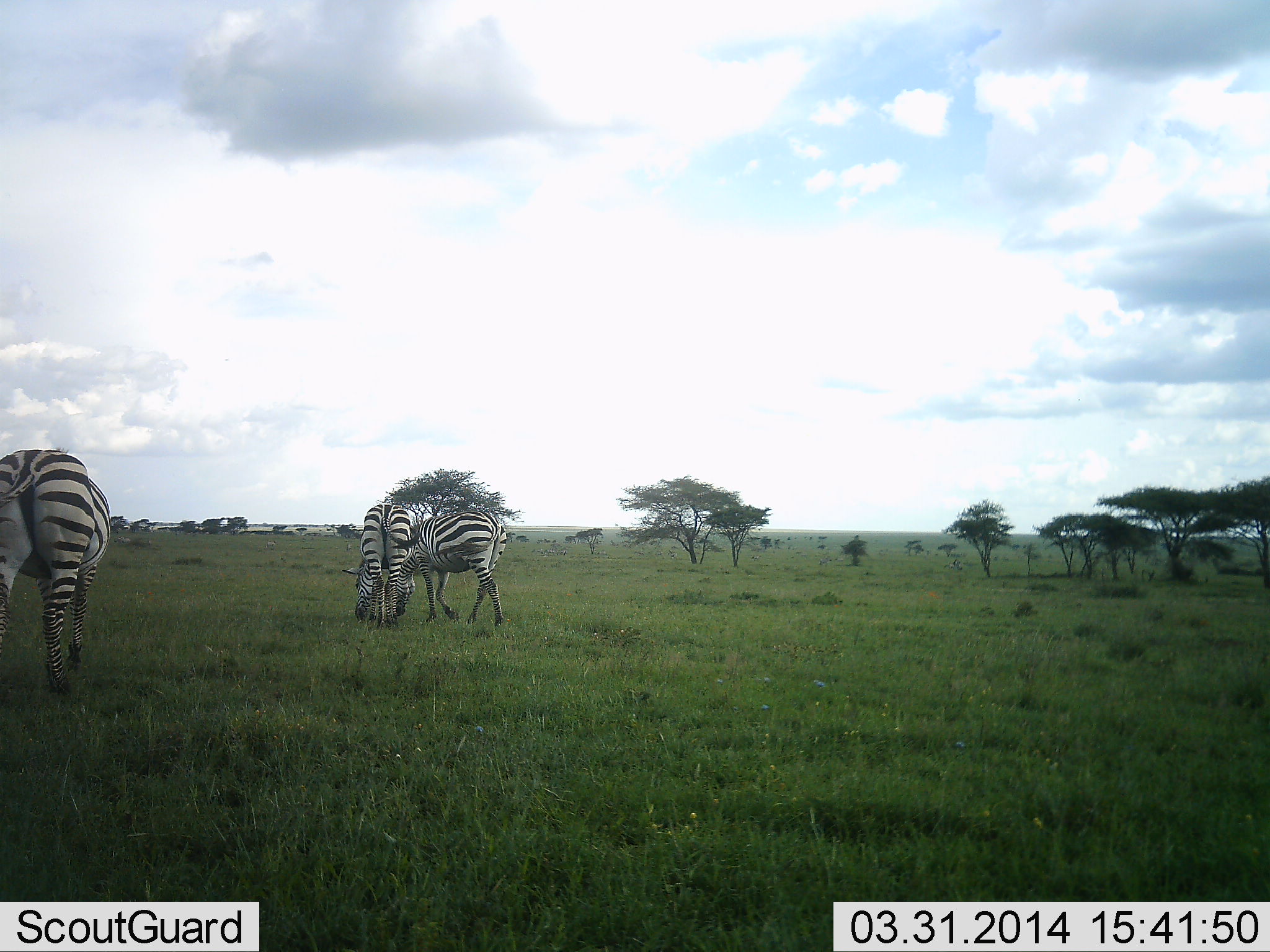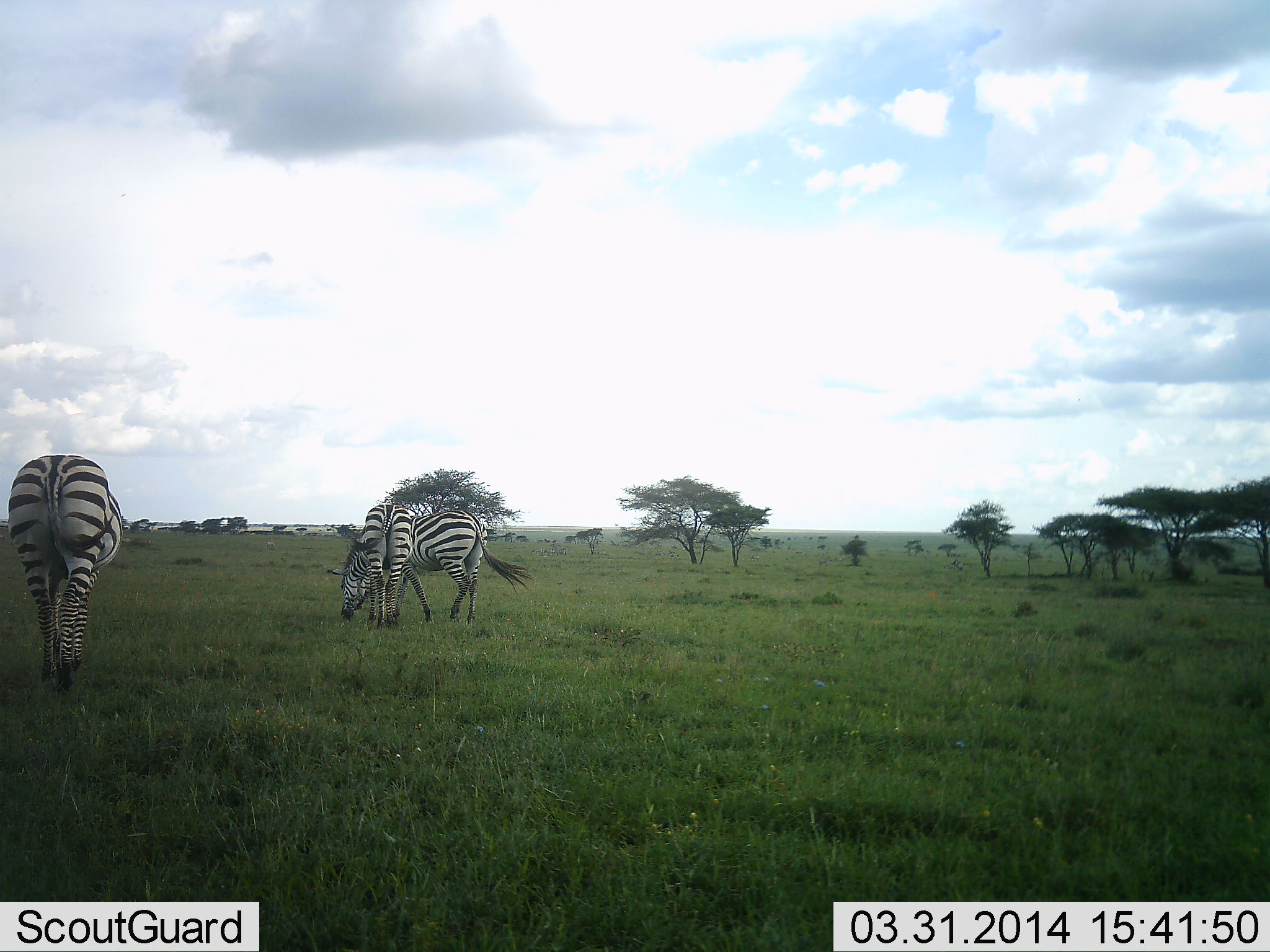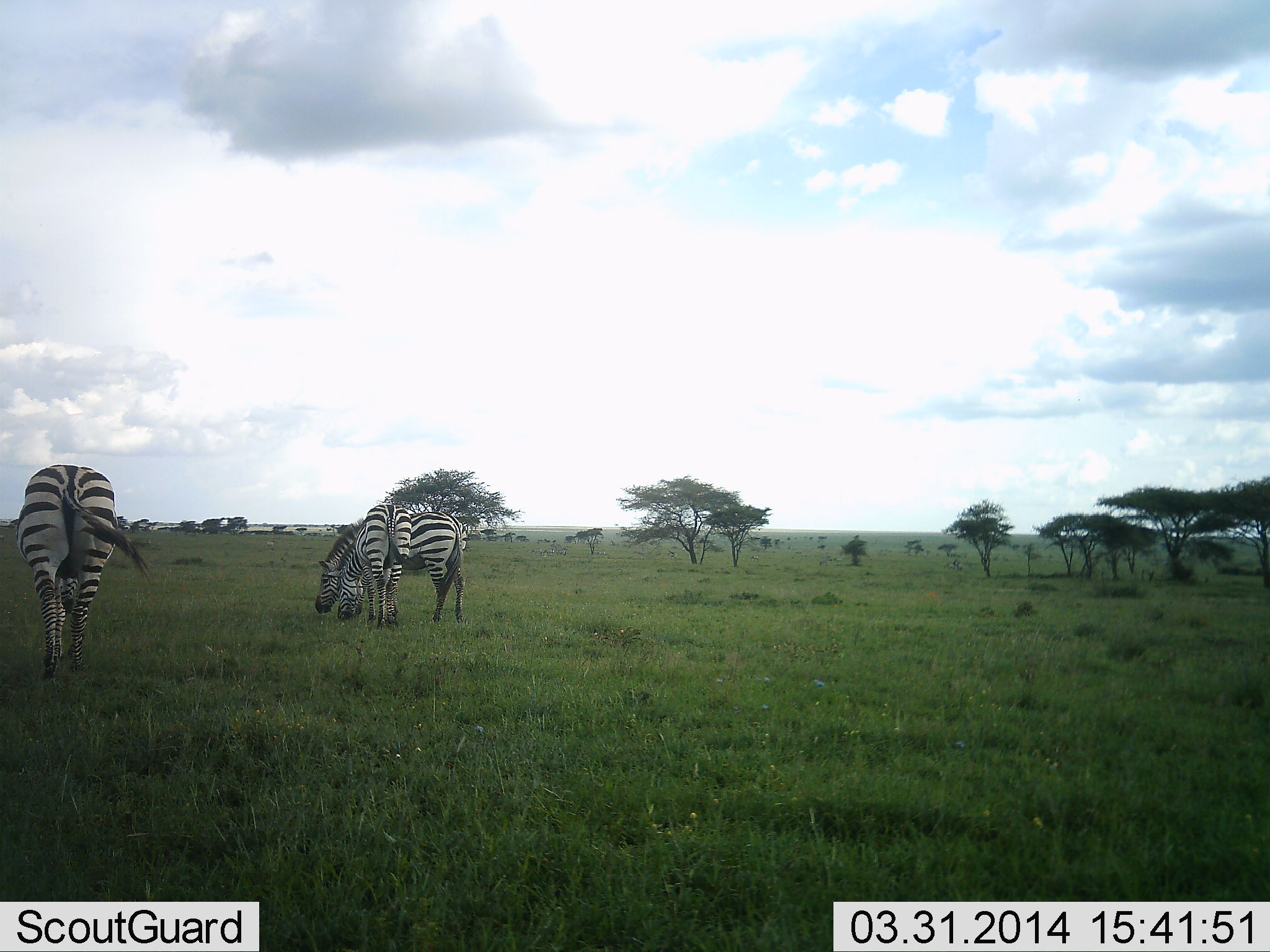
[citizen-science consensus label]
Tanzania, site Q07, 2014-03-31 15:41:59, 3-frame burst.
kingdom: Animalia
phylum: Chordata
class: Mammalia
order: Perissodactyla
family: Equidae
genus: Equus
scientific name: Equus quagga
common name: plains zebra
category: zebra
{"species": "zebra (plains zebra) (Equus quagga)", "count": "3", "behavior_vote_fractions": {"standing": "40%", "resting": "0%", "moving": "30%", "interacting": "0%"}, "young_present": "0%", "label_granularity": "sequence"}